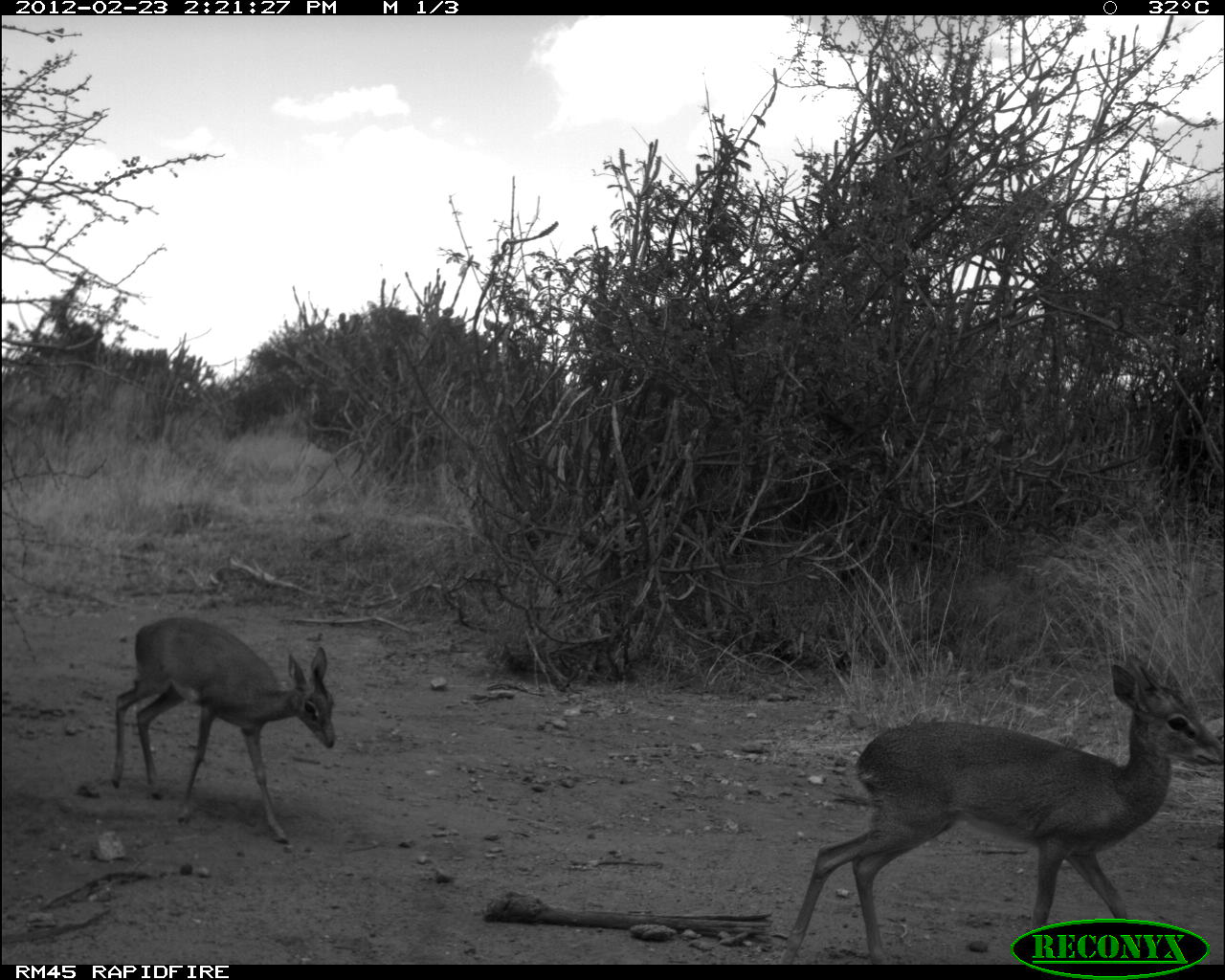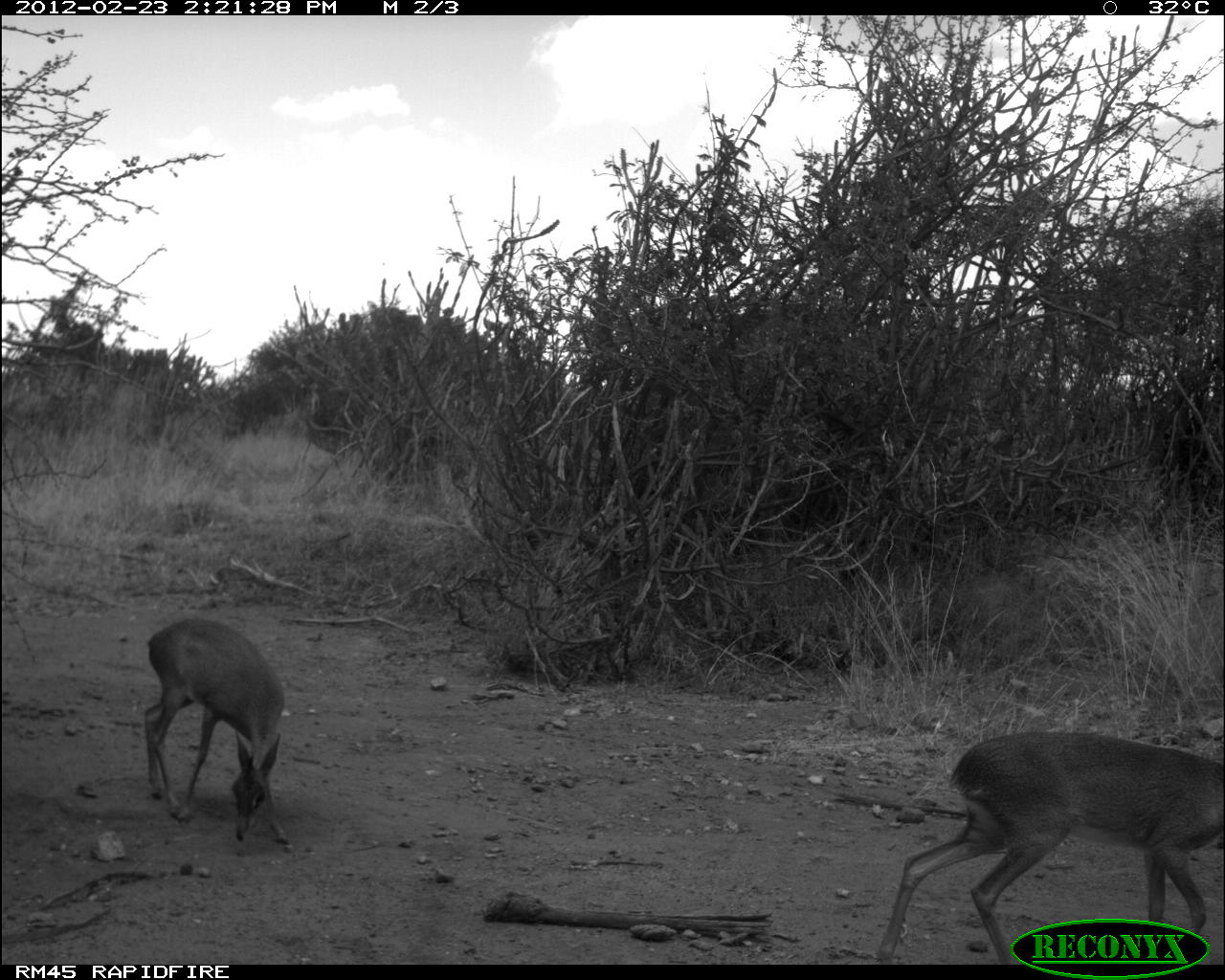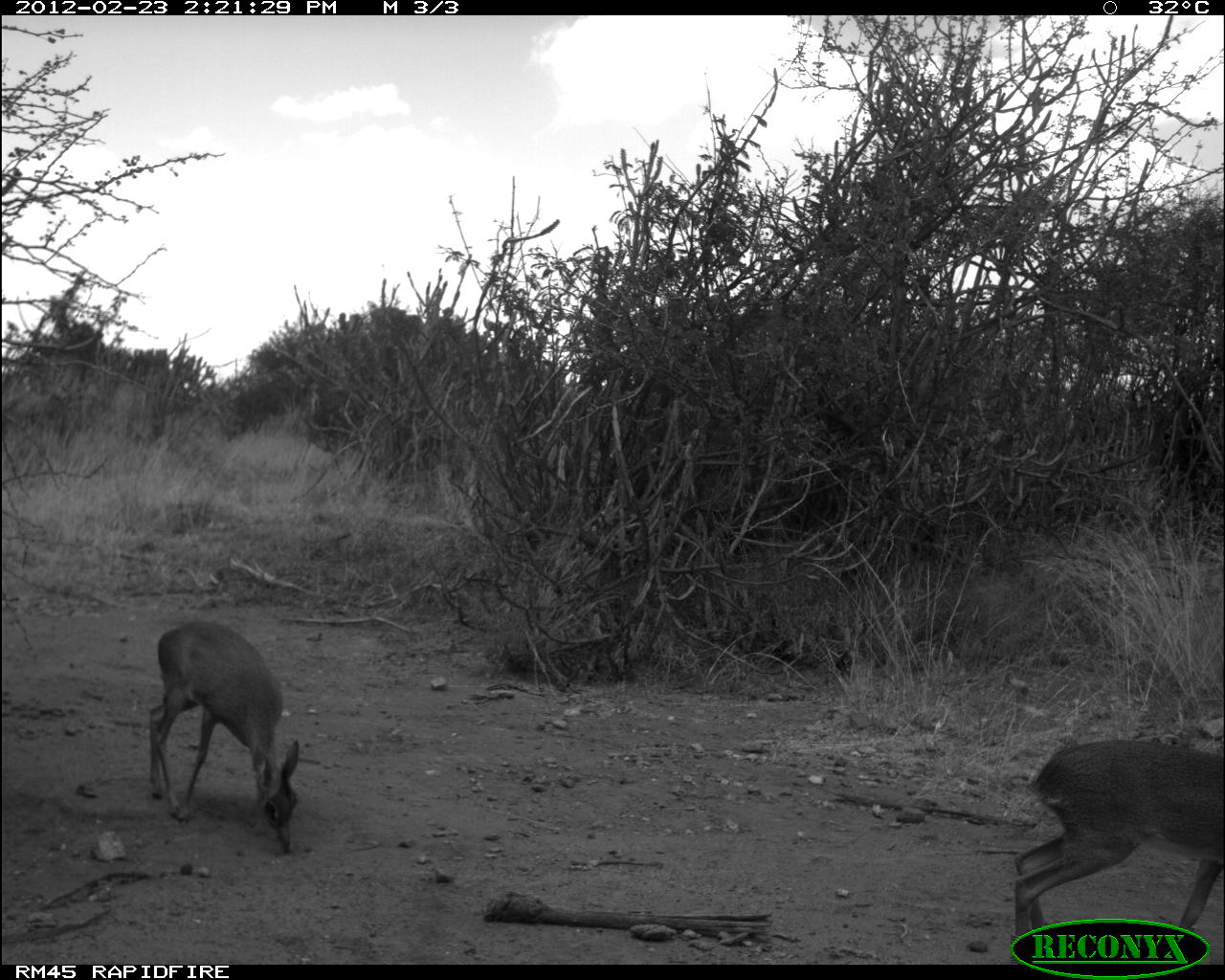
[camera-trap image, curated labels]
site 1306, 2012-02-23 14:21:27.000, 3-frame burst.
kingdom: Animalia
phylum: Chordata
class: Mammalia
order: Artiodactyla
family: Bovidae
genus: Madoqua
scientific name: Madoqua guentheri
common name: günther's dik-dik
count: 2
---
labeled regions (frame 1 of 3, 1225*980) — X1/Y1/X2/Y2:
madoqua guentheri: 779/654/1221/965; 108/612/335/845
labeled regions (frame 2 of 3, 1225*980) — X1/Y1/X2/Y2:
madoqua guentheri: 875/728/1218/961; 138/616/290/845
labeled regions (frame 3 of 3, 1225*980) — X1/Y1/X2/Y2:
madoqua guentheri: 1009/737/1220/965; 141/619/300/858